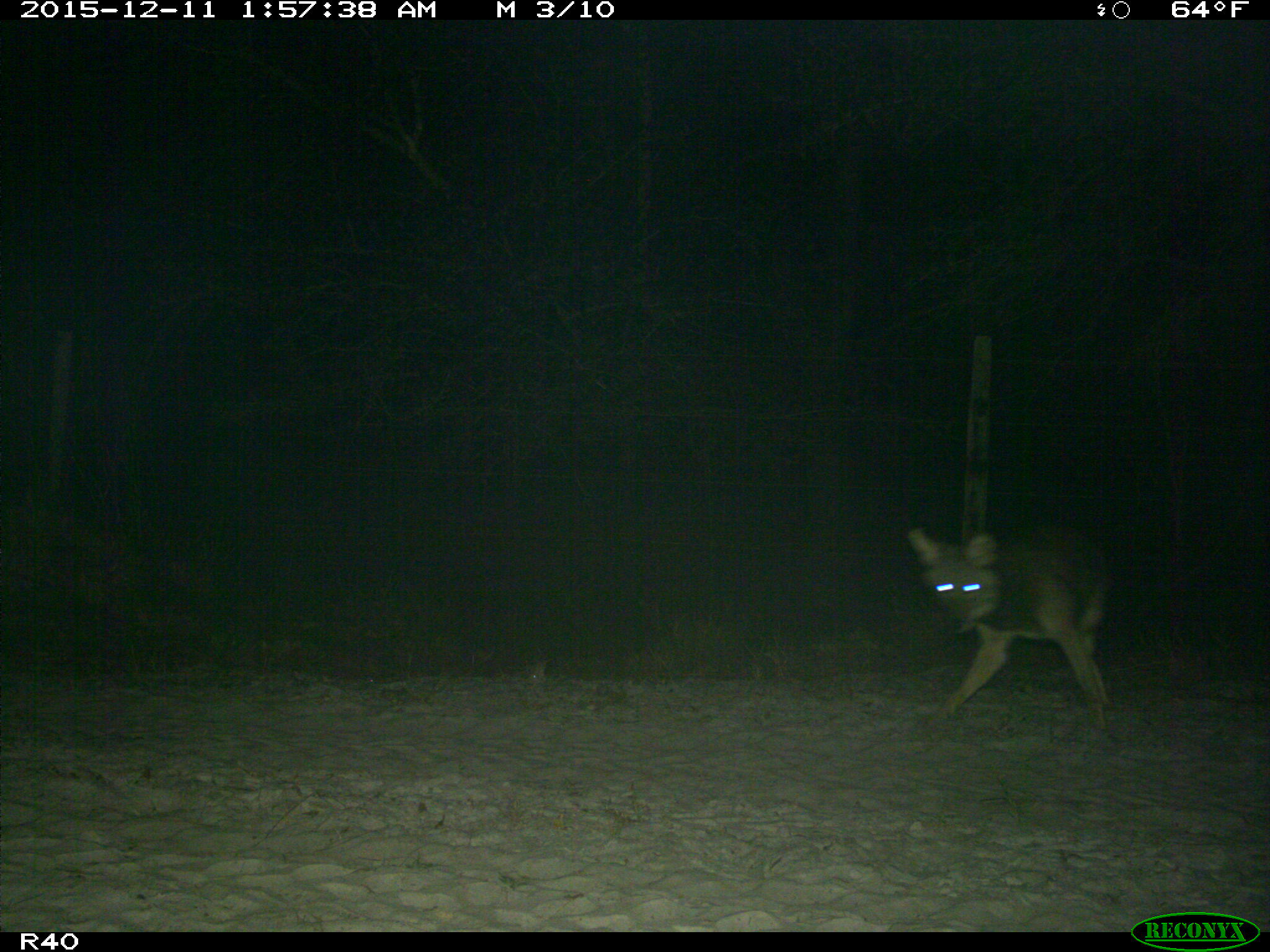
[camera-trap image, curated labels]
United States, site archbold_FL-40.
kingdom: Animalia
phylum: Chordata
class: Mammalia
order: Carnivora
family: Canidae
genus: Canis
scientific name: Canis latrans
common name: coyote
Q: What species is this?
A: Canis latrans (coyote).